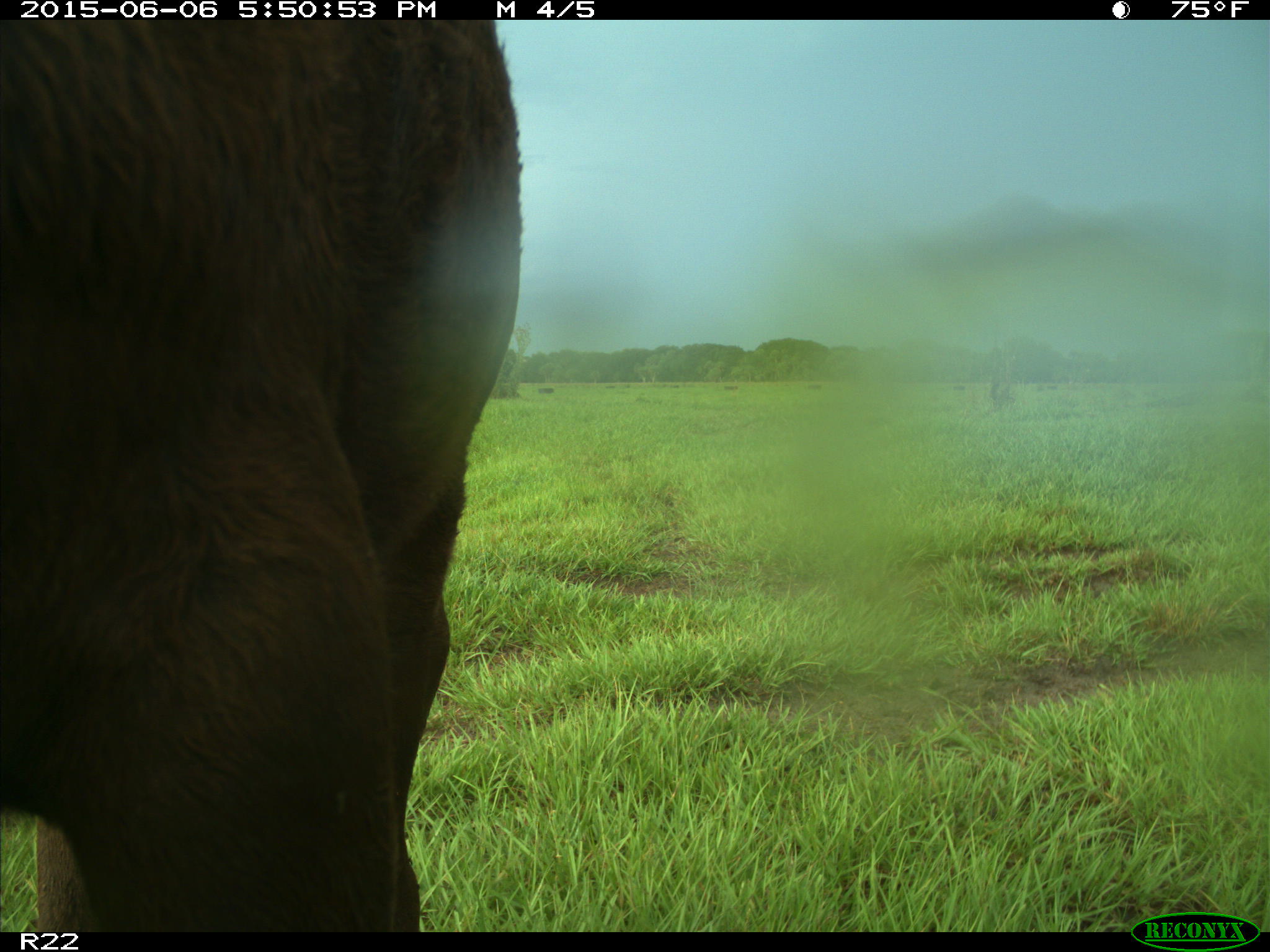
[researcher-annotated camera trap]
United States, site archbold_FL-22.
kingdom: Animalia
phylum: Chordata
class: Mammalia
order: Artiodactyla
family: Bovidae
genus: Bos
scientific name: Bos taurus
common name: domestic cow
Bos taurus (domestic cow).